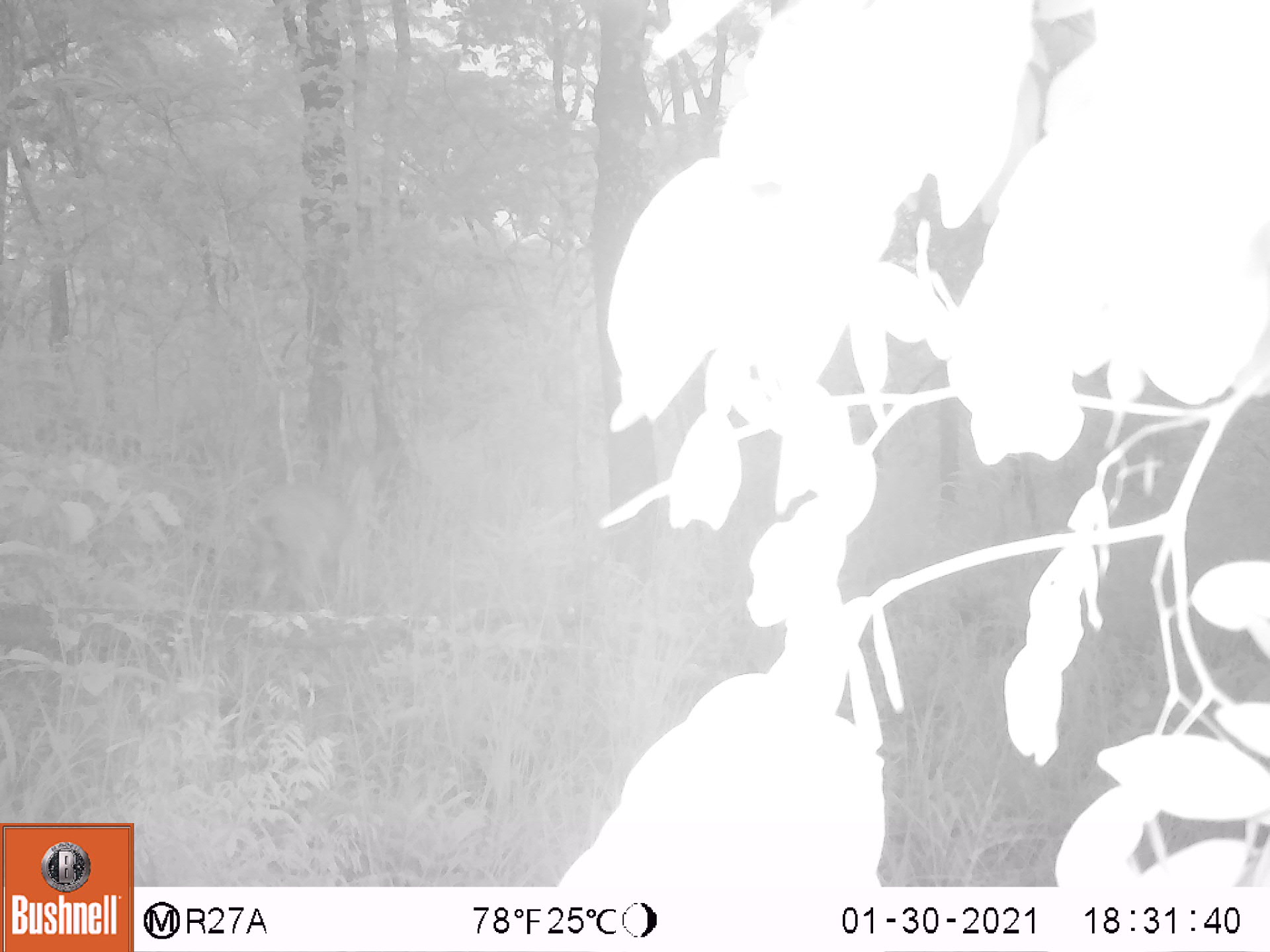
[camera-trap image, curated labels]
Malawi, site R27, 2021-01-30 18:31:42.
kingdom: Animalia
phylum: Chordata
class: Mammalia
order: Artiodactyla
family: Bovidae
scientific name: Antilopinae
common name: small antelope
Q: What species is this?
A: Small antelope (Antilopinae).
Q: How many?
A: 1.